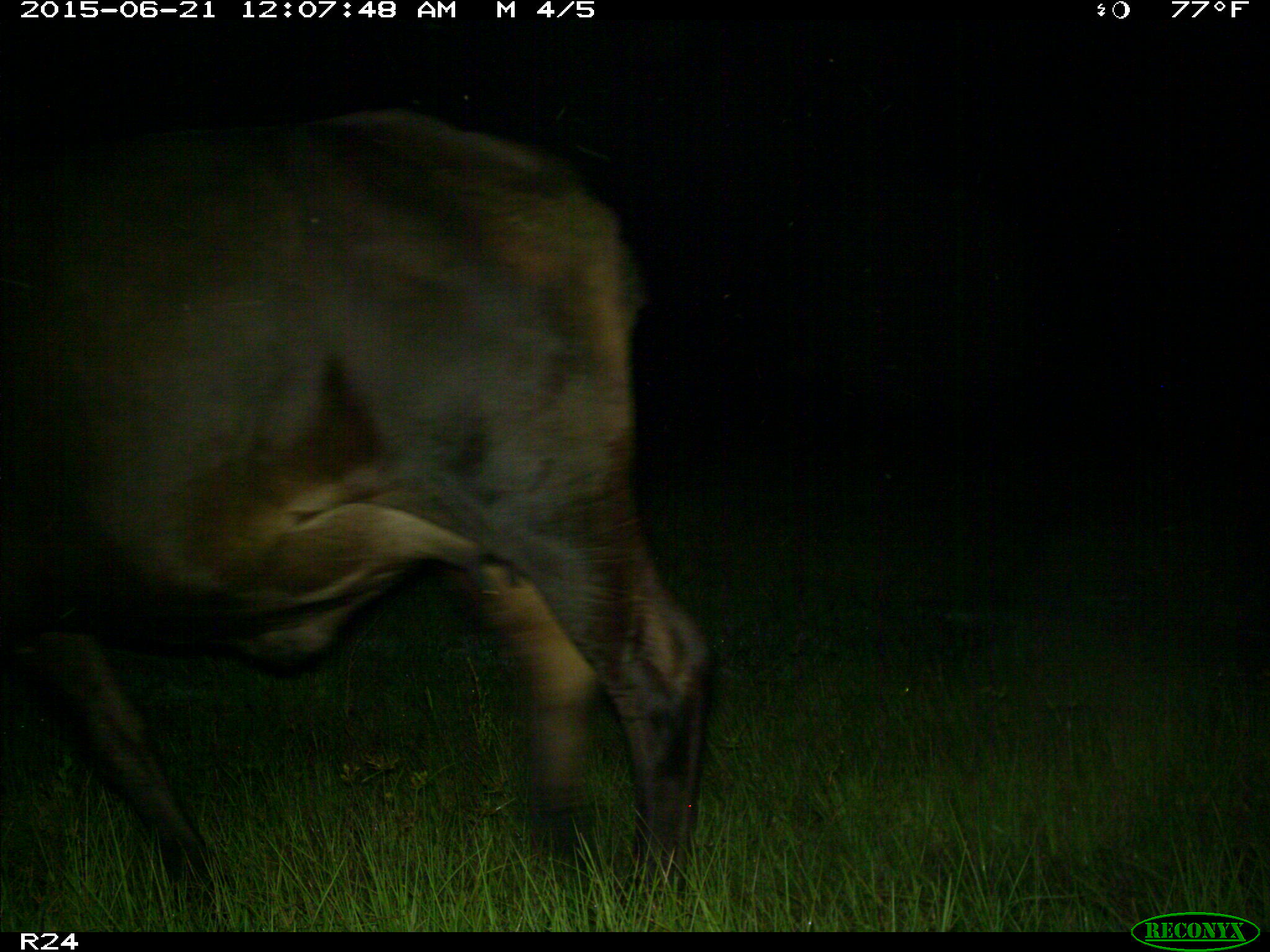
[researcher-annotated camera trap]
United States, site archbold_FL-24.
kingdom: Animalia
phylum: Chordata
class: Mammalia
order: Artiodactyla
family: Bovidae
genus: Bos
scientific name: Bos taurus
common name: domestic cow